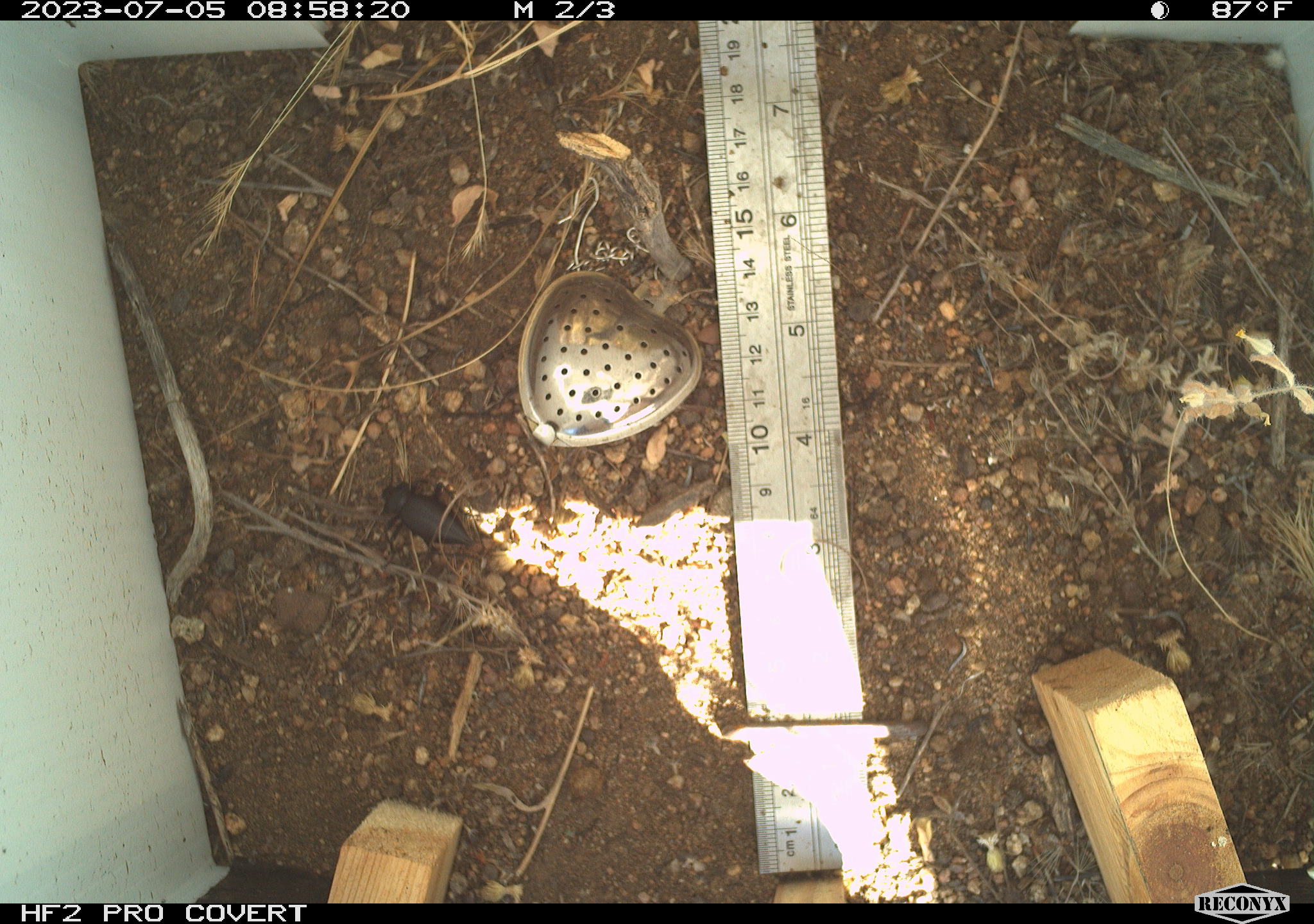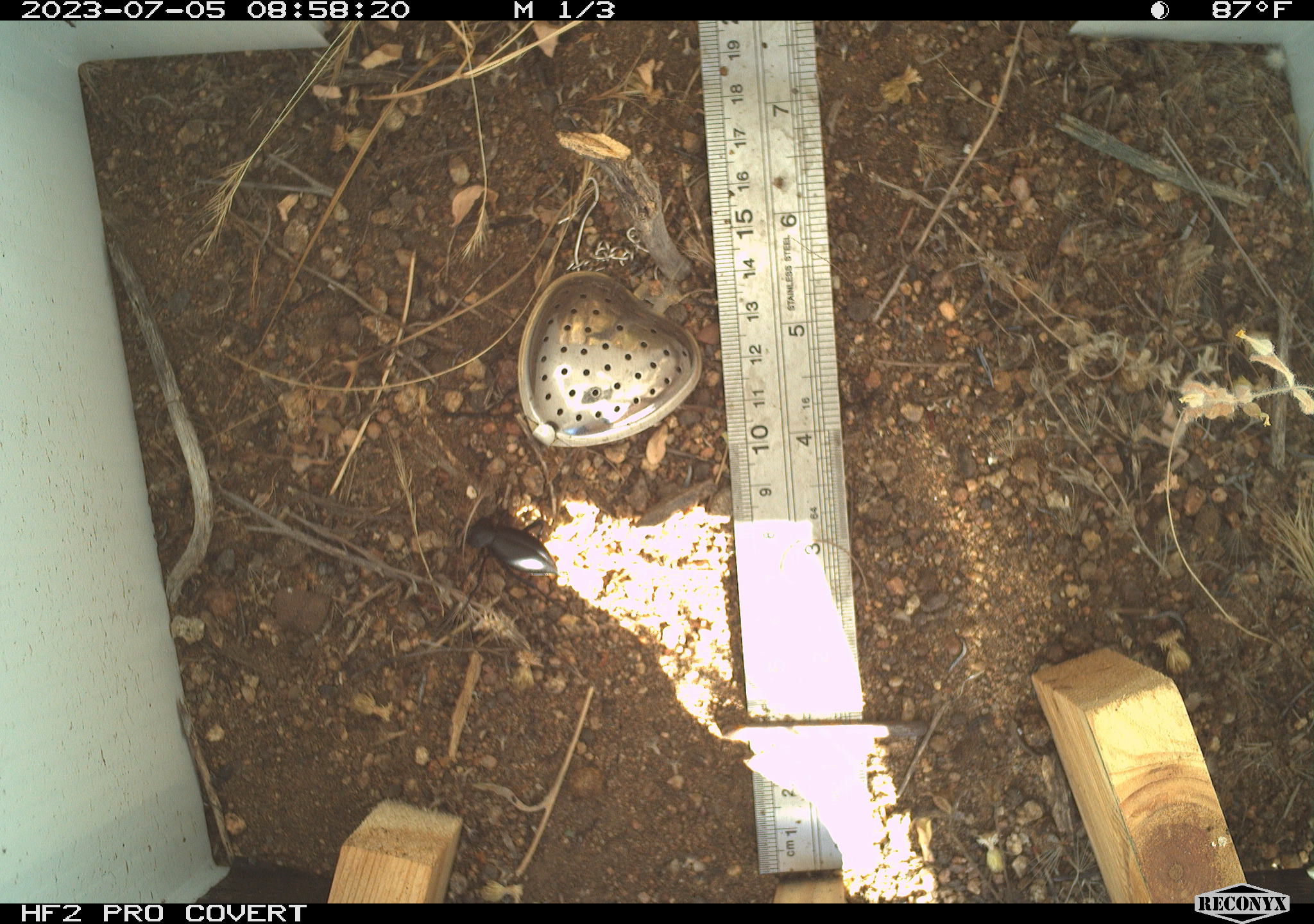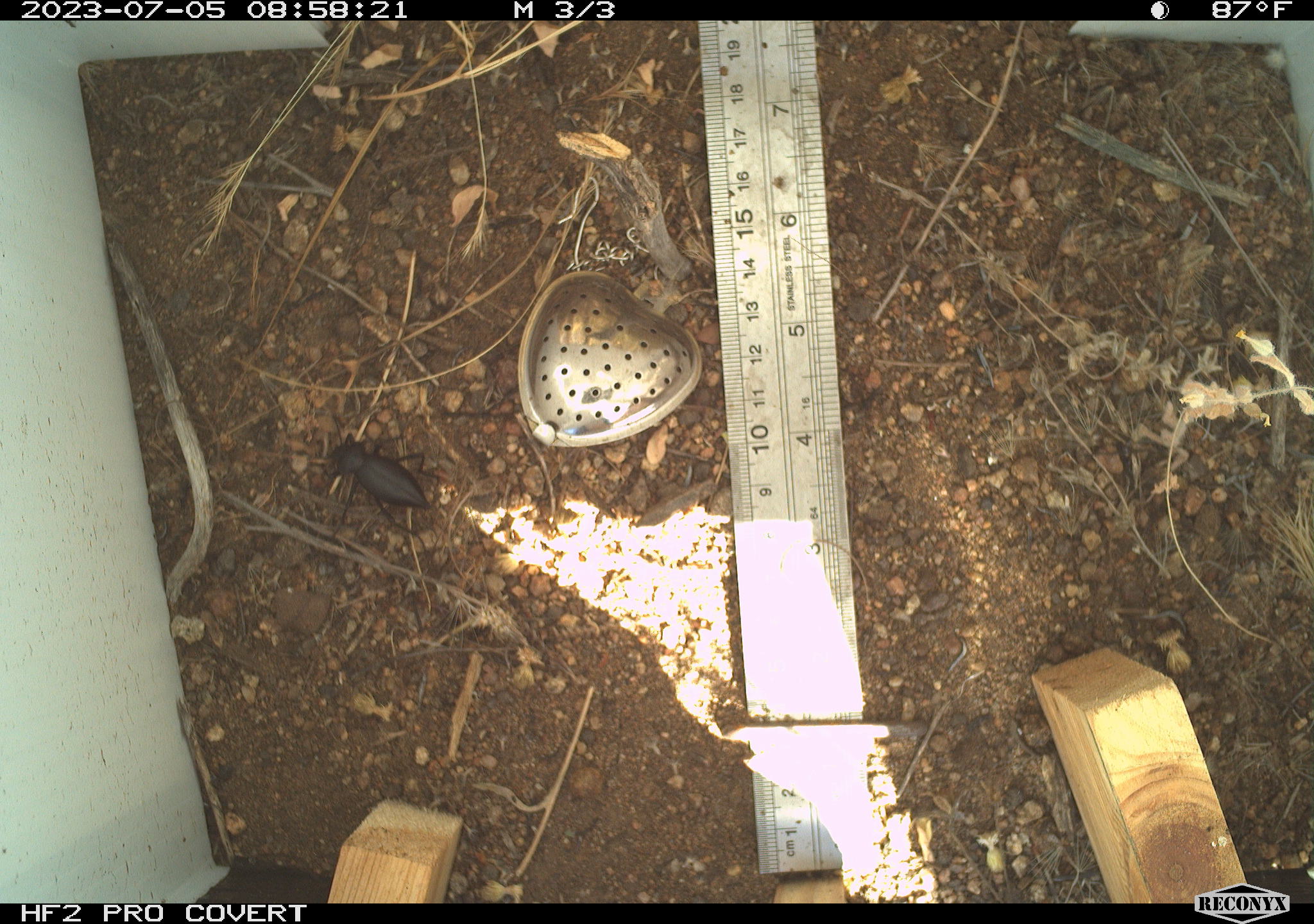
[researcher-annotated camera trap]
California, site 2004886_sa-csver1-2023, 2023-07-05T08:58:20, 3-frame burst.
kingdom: Animalia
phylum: Arthropoda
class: Insecta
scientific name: Insecta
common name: insect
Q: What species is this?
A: Insect (Insecta).